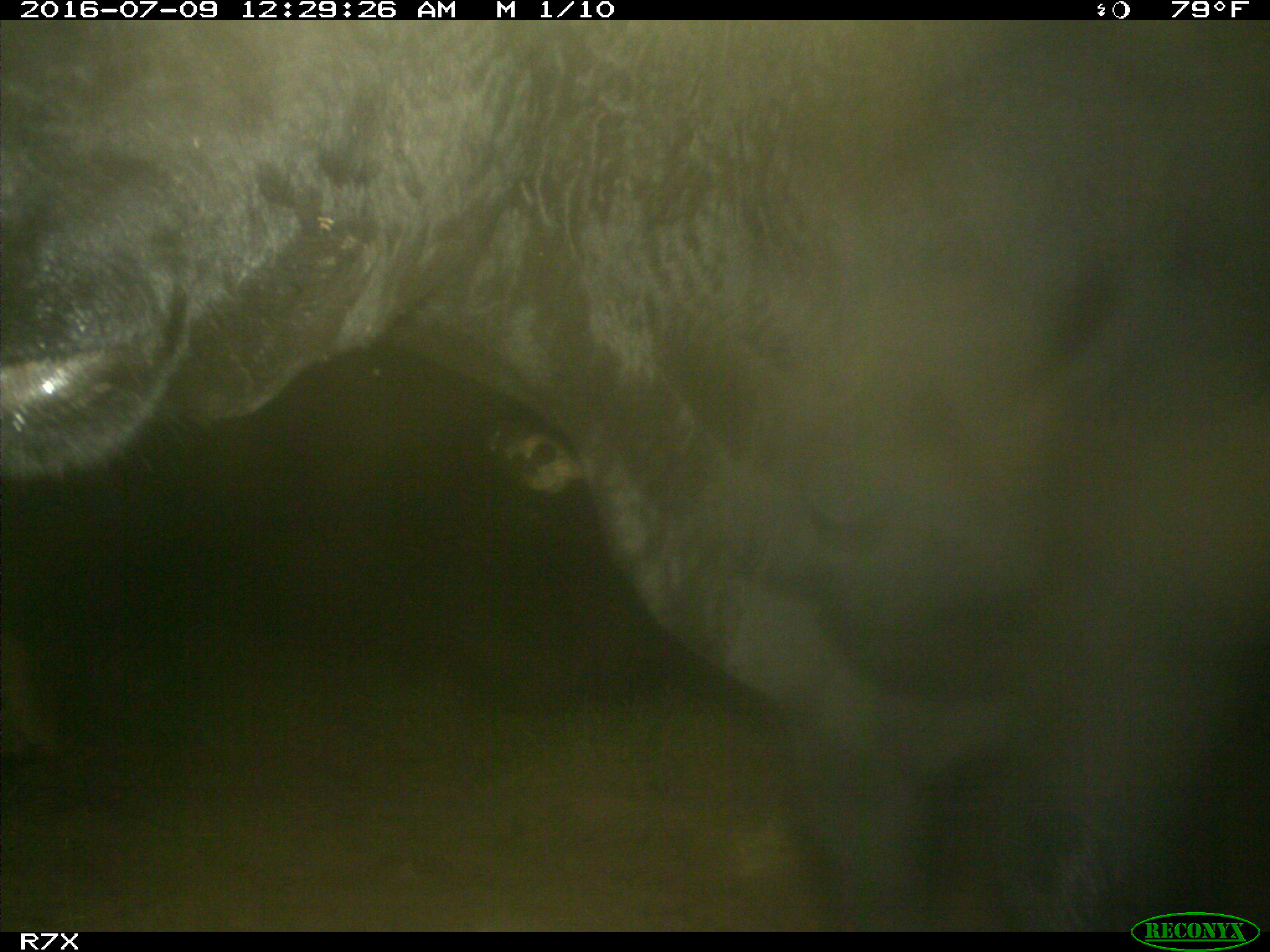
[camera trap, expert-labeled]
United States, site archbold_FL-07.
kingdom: Animalia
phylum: Chordata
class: Mammalia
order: Artiodactyla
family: Bovidae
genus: Bos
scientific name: Bos taurus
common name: domestic cow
Bos taurus (domestic cow).